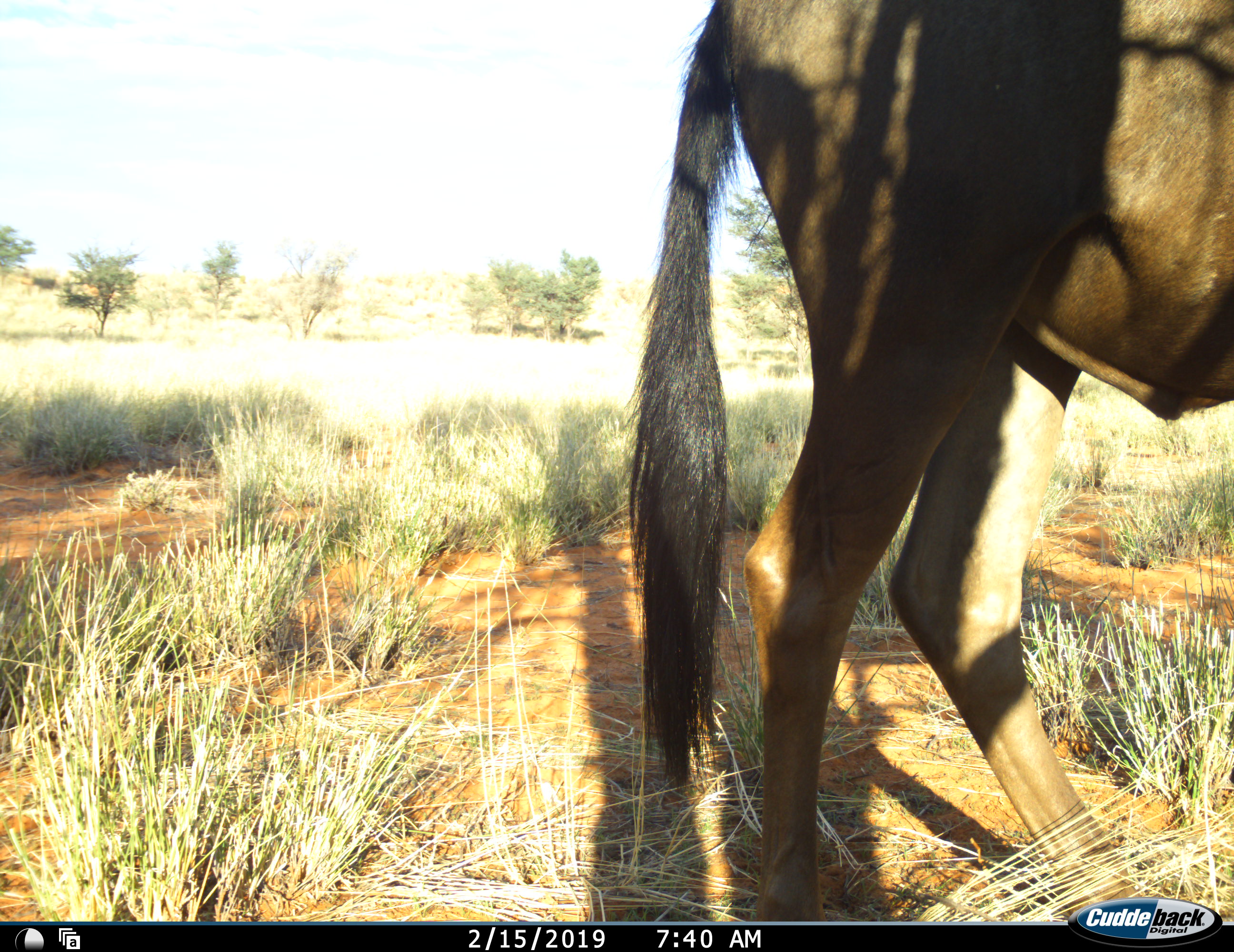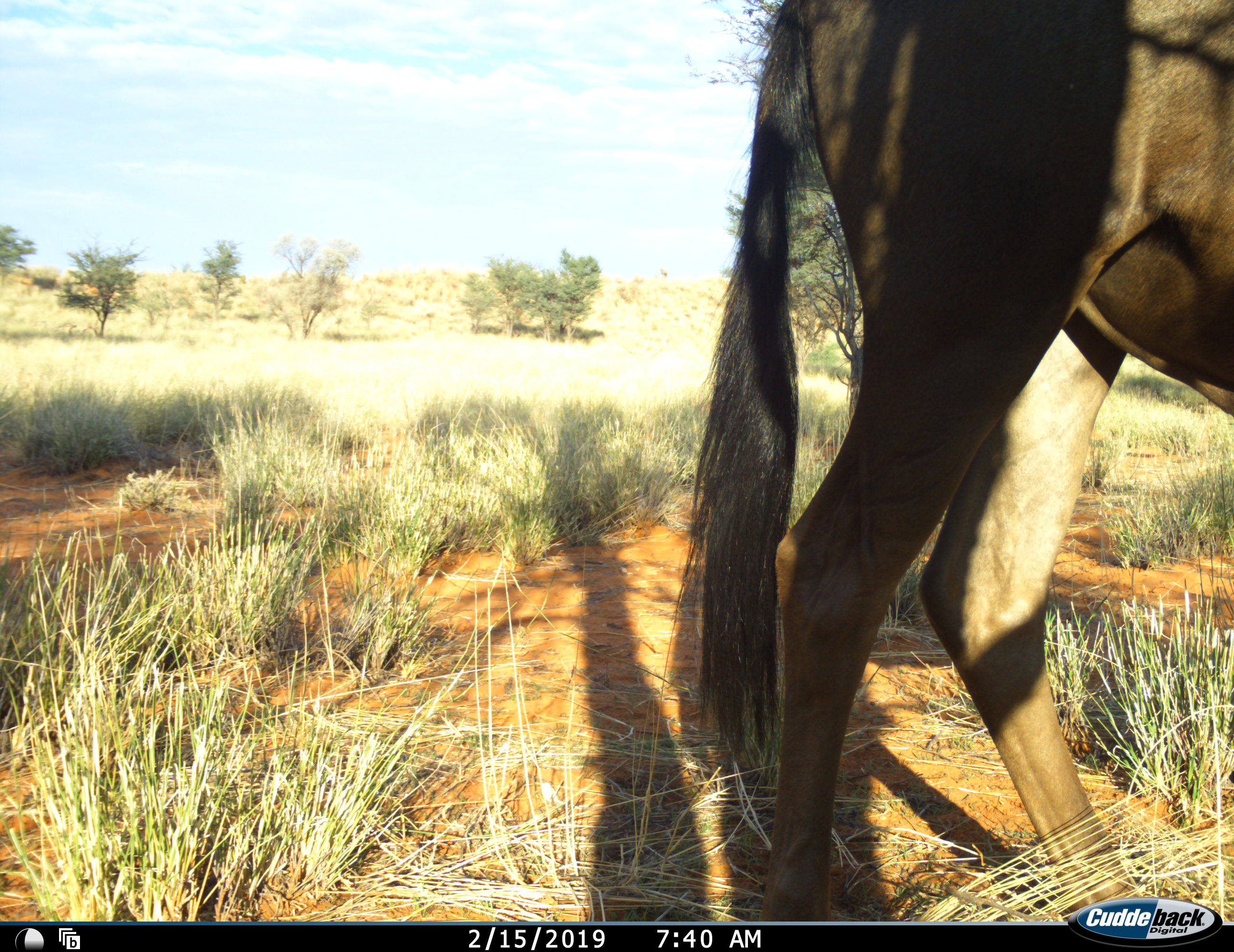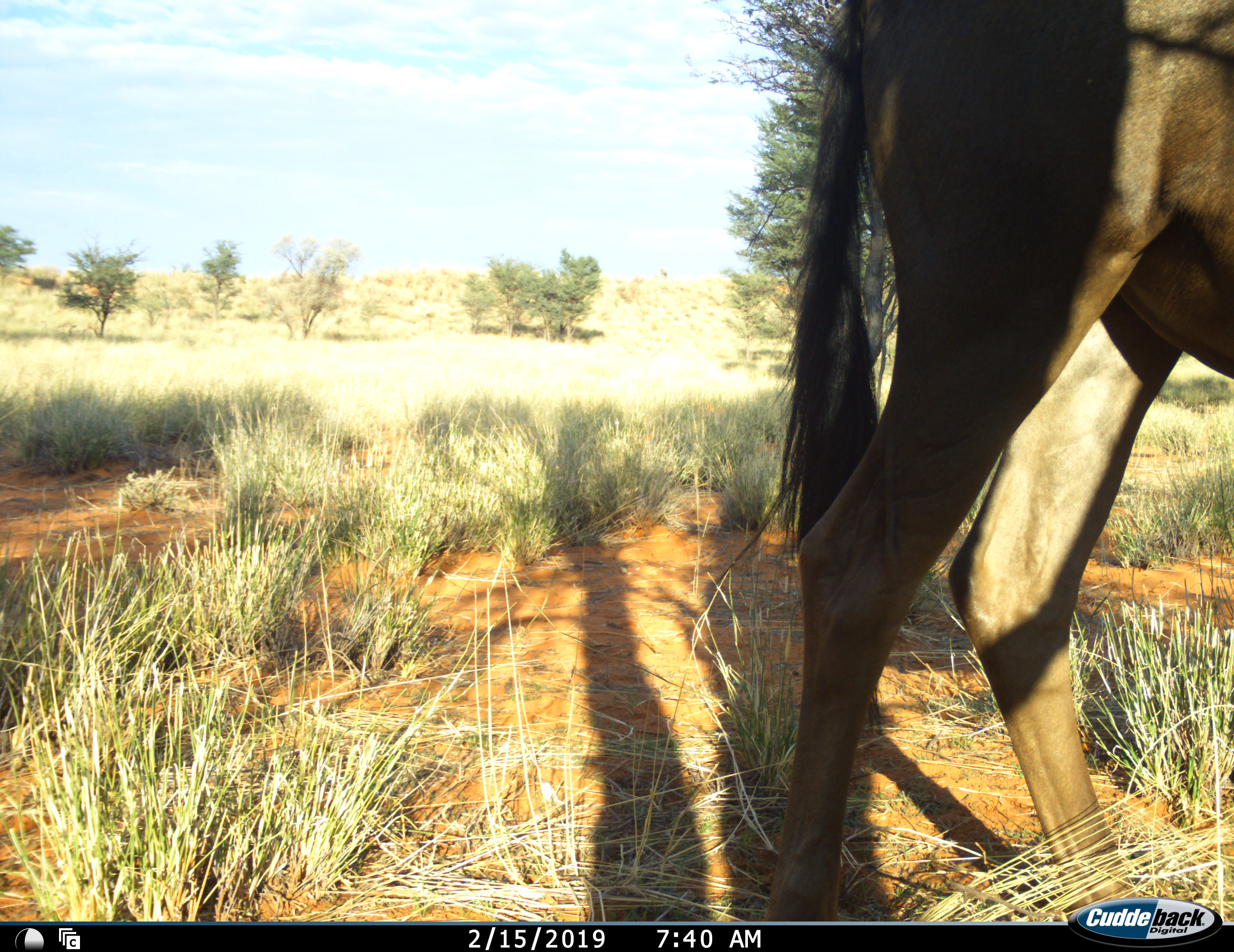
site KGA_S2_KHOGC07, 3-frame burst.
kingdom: Animalia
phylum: Chordata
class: Mammalia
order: Artiodactyla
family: Bovidae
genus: Connochaetes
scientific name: Connochaetes taurinus taurinus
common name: blue wildebeest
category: wildebeestblue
Wildebeestblue (blue wildebeest) (Connochaetes taurinus taurinus), count 1. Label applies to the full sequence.